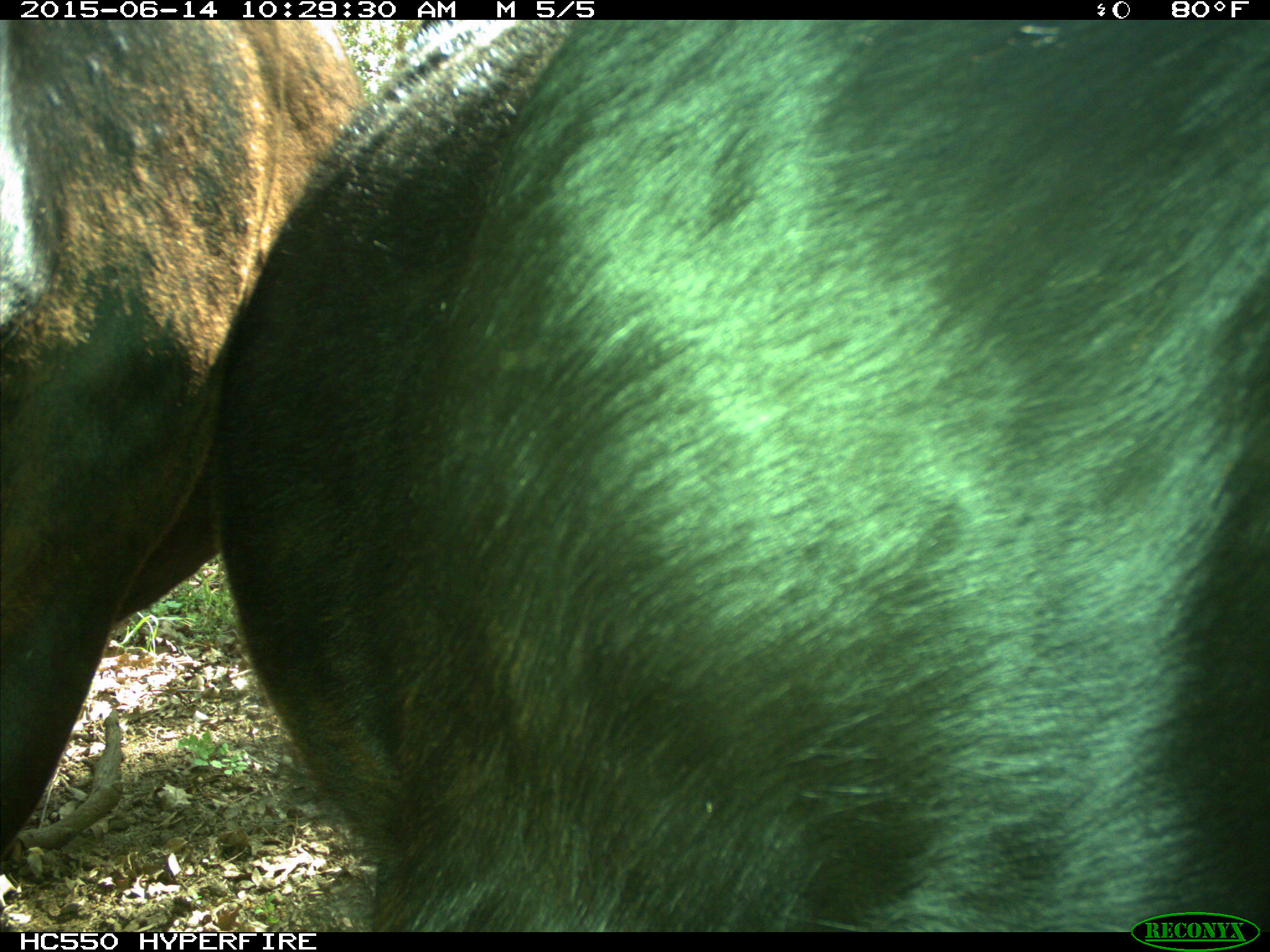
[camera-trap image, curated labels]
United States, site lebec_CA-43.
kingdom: Animalia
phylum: Chordata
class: Mammalia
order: Artiodactyla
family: Bovidae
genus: Bos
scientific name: Bos taurus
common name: domestic cow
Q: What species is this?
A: Bos taurus (domestic cow).